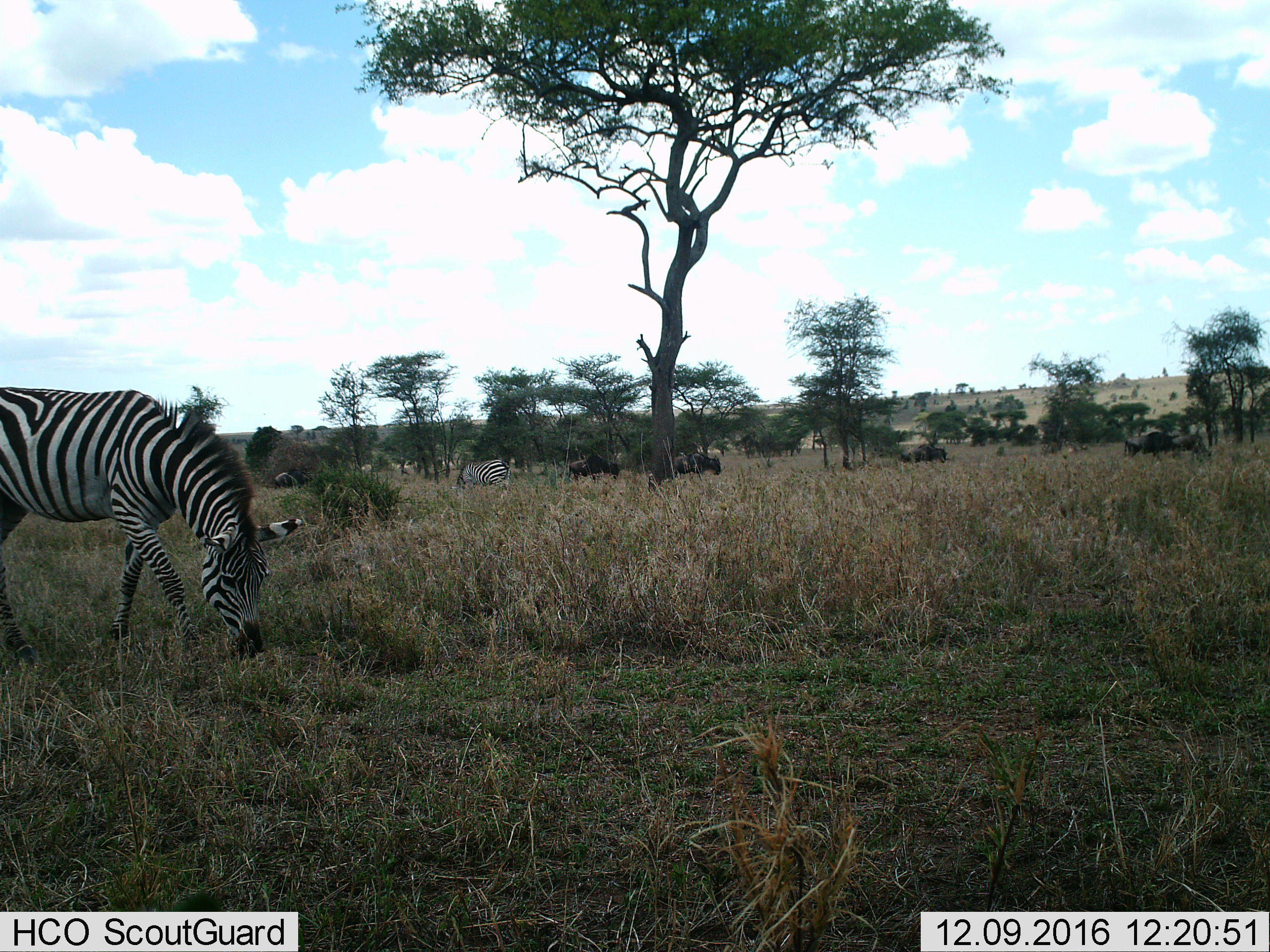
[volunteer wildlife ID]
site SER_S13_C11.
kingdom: Animalia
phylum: Chordata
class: Mammalia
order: Artiodactyla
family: Bovidae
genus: Connochaetes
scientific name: Connochaetes taurinus taurinus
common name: blue wildebeest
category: wildebeestblue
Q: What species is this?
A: Wildebeestblue (blue wildebeest) (Connochaetes taurinus taurinus).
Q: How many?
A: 6.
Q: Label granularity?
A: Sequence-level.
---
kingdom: Animalia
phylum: Chordata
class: Mammalia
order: Perissodactyla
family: Equidae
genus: Equus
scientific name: Equus quagga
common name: plains zebra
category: zebraplains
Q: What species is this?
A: Zebraplains (plains zebra) (Equus quagga).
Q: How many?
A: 2.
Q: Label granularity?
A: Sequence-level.